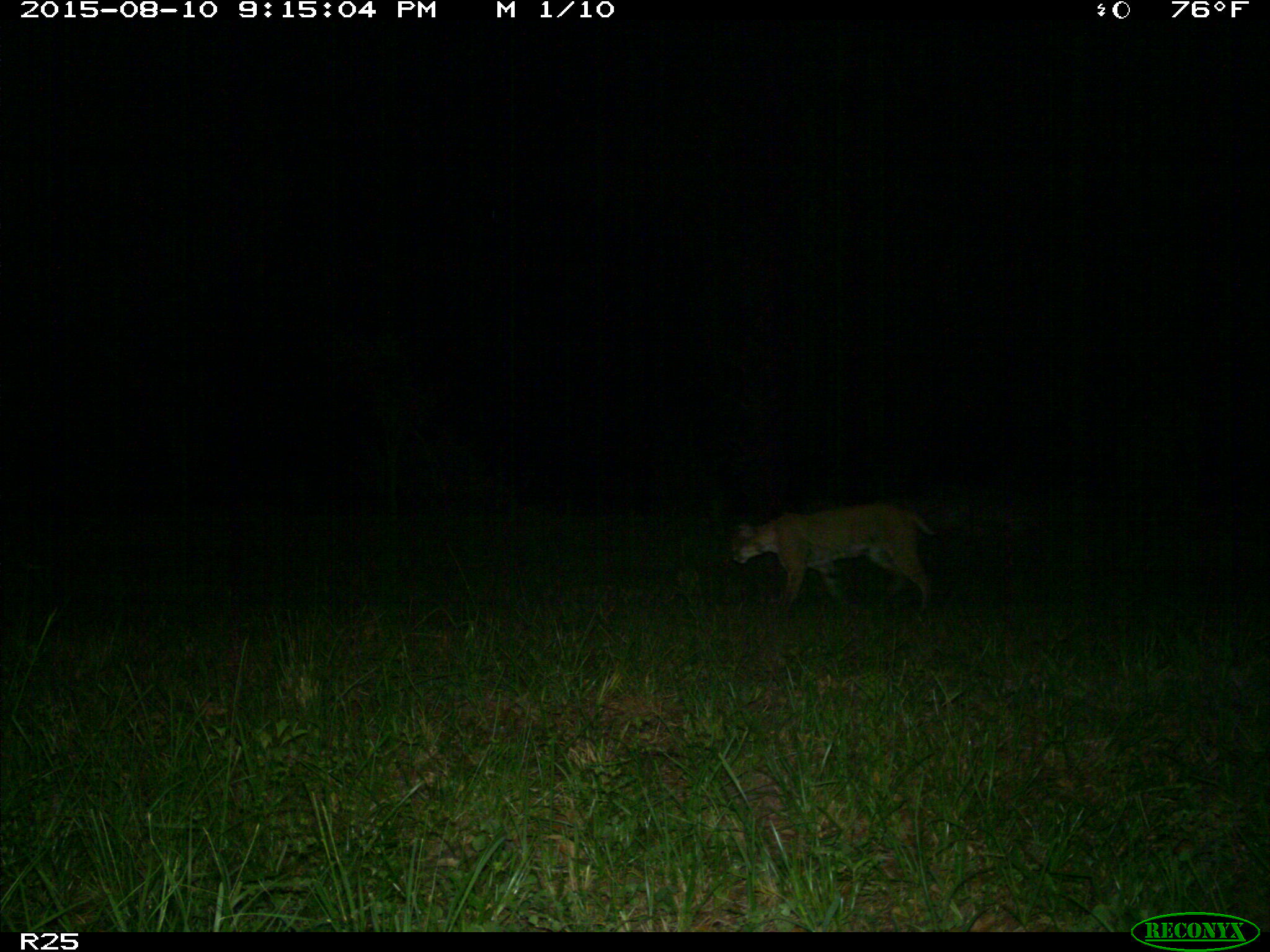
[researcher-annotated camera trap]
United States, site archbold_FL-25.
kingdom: Animalia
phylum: Chordata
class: Mammalia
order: Carnivora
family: Felidae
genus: Lynx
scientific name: Lynx rufus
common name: bobcat